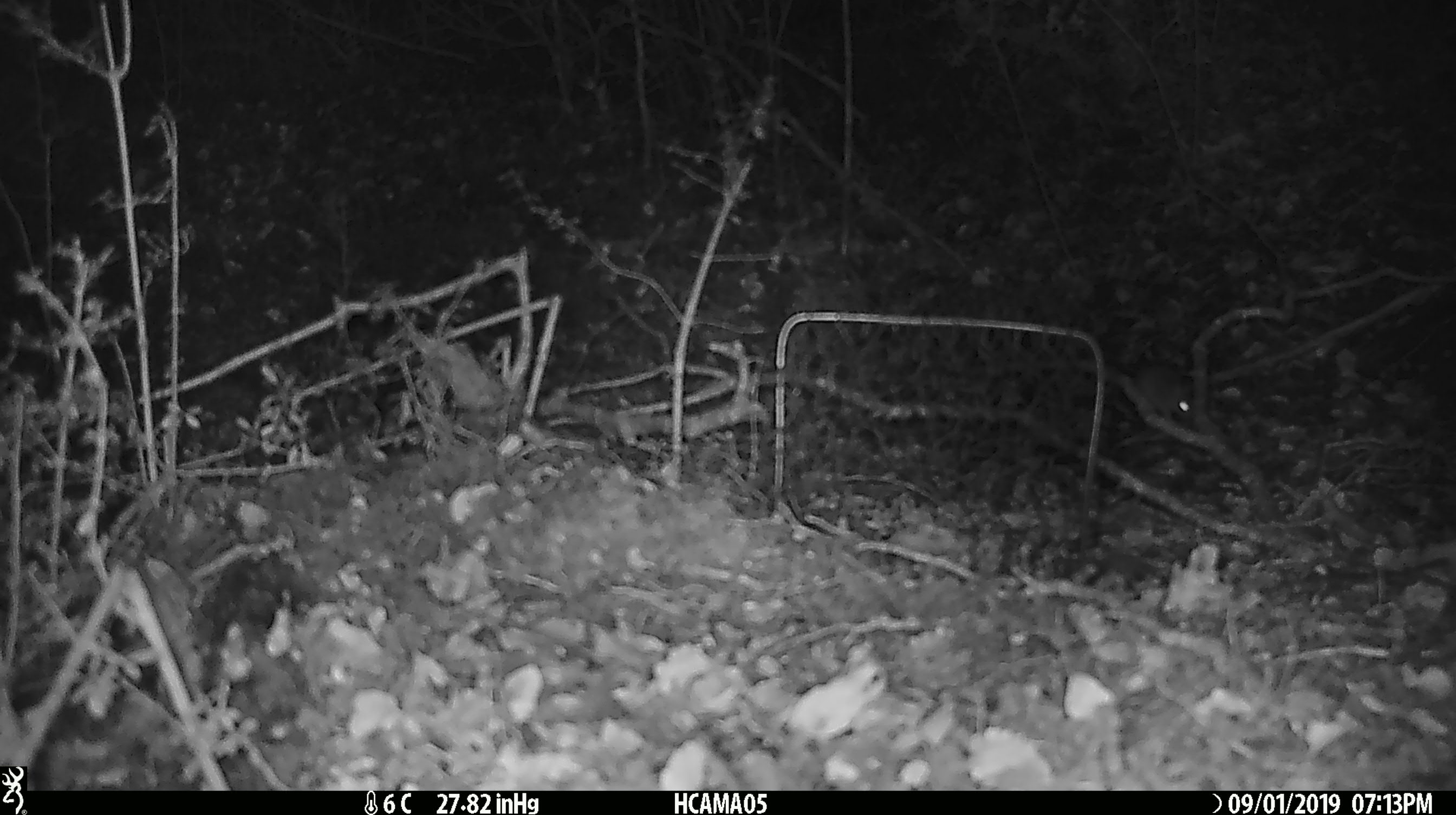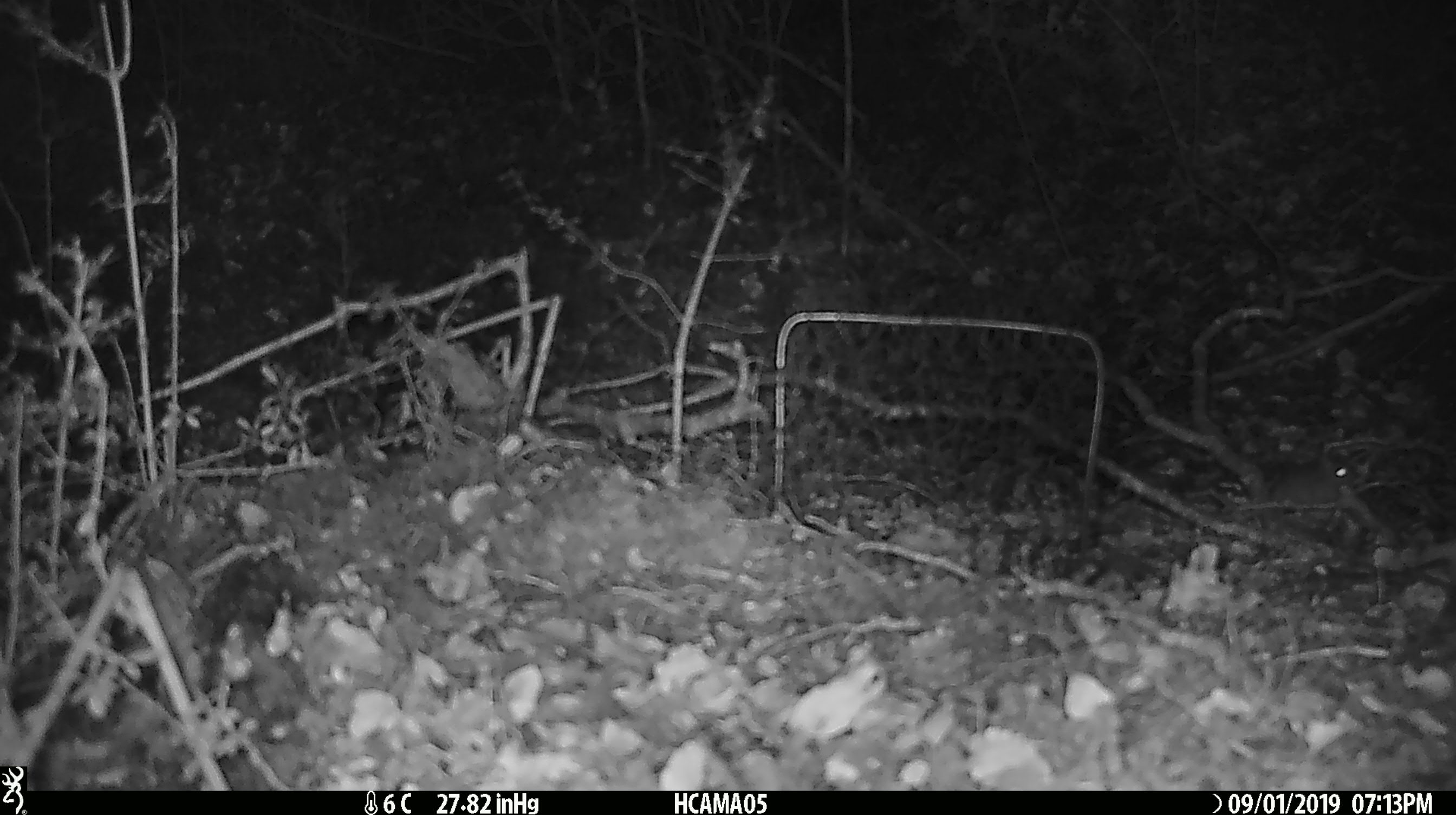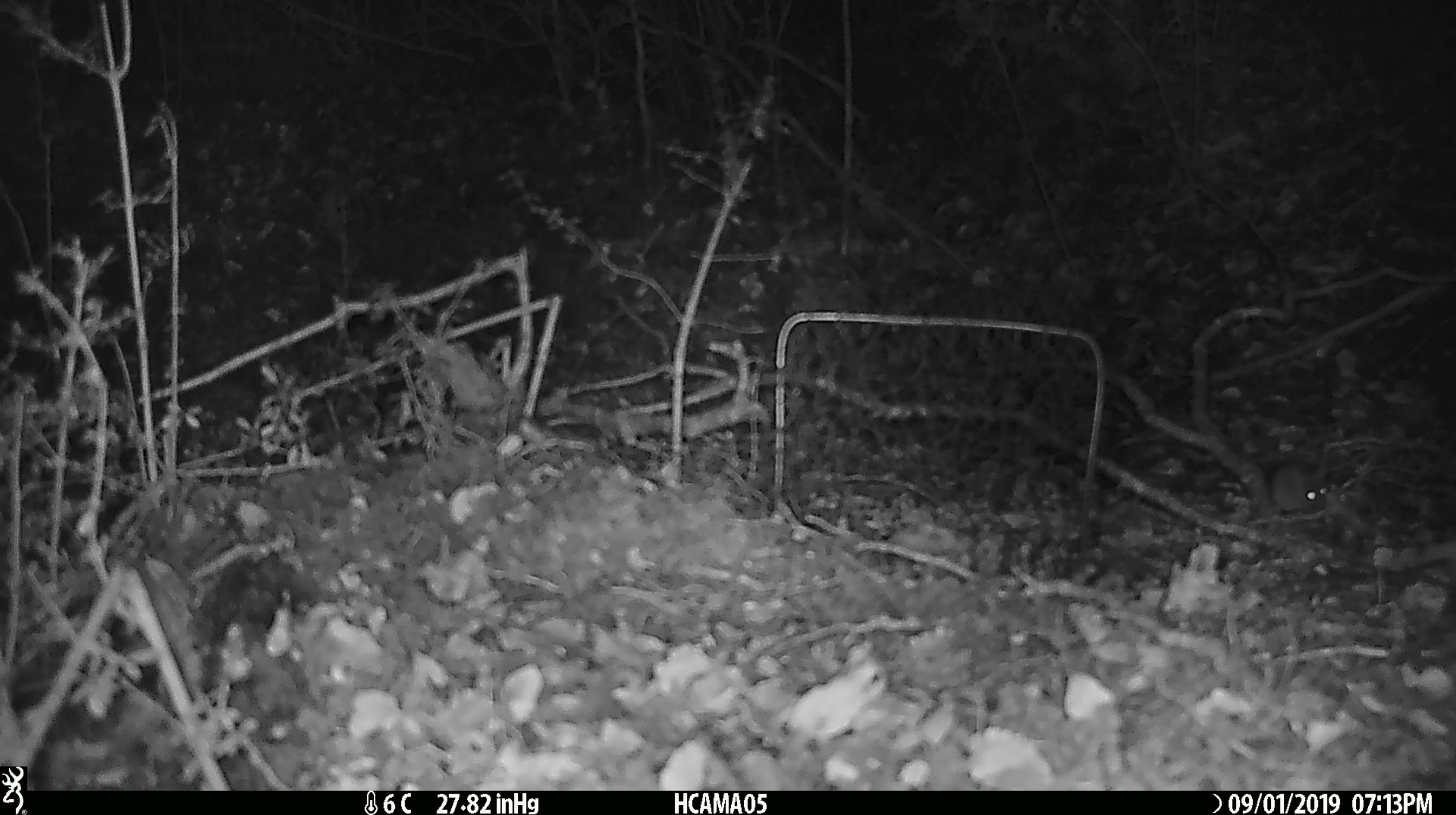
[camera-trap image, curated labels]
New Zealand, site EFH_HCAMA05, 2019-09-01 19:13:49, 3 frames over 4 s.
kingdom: Animalia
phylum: Chordata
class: Mammalia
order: Rodentia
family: Muridae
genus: Mus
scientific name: Mus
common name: mouse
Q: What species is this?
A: Mouse (Mus).